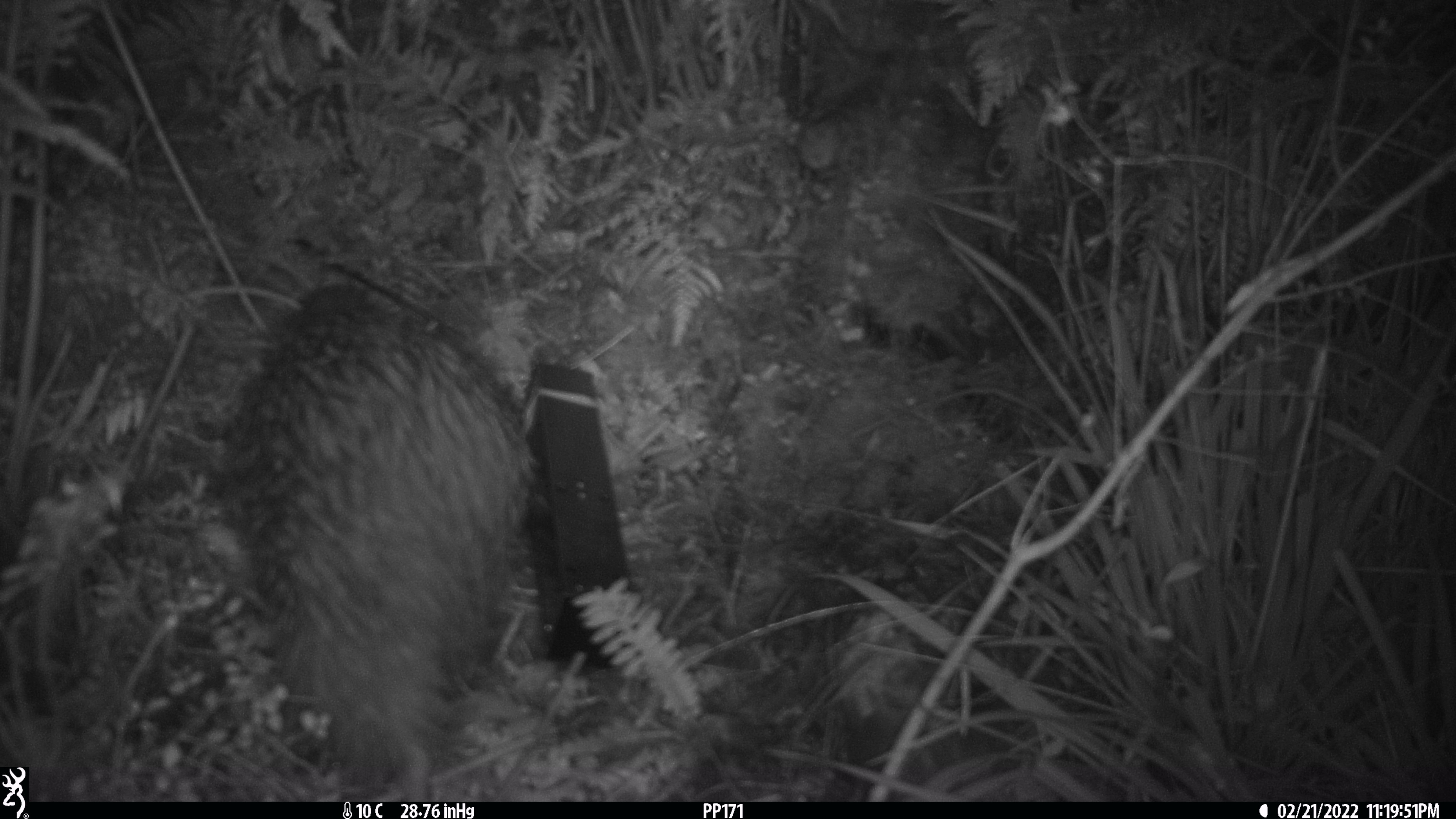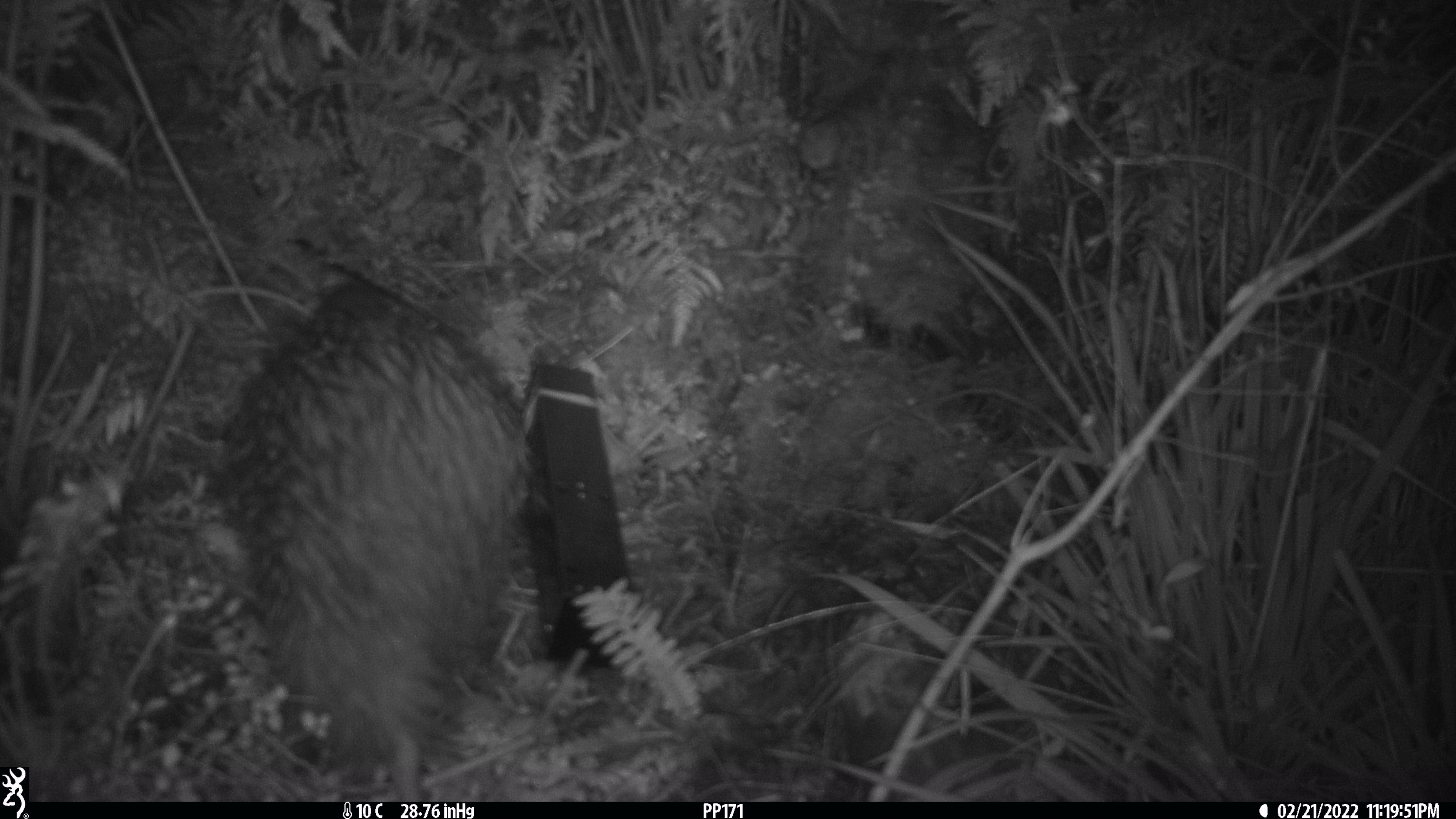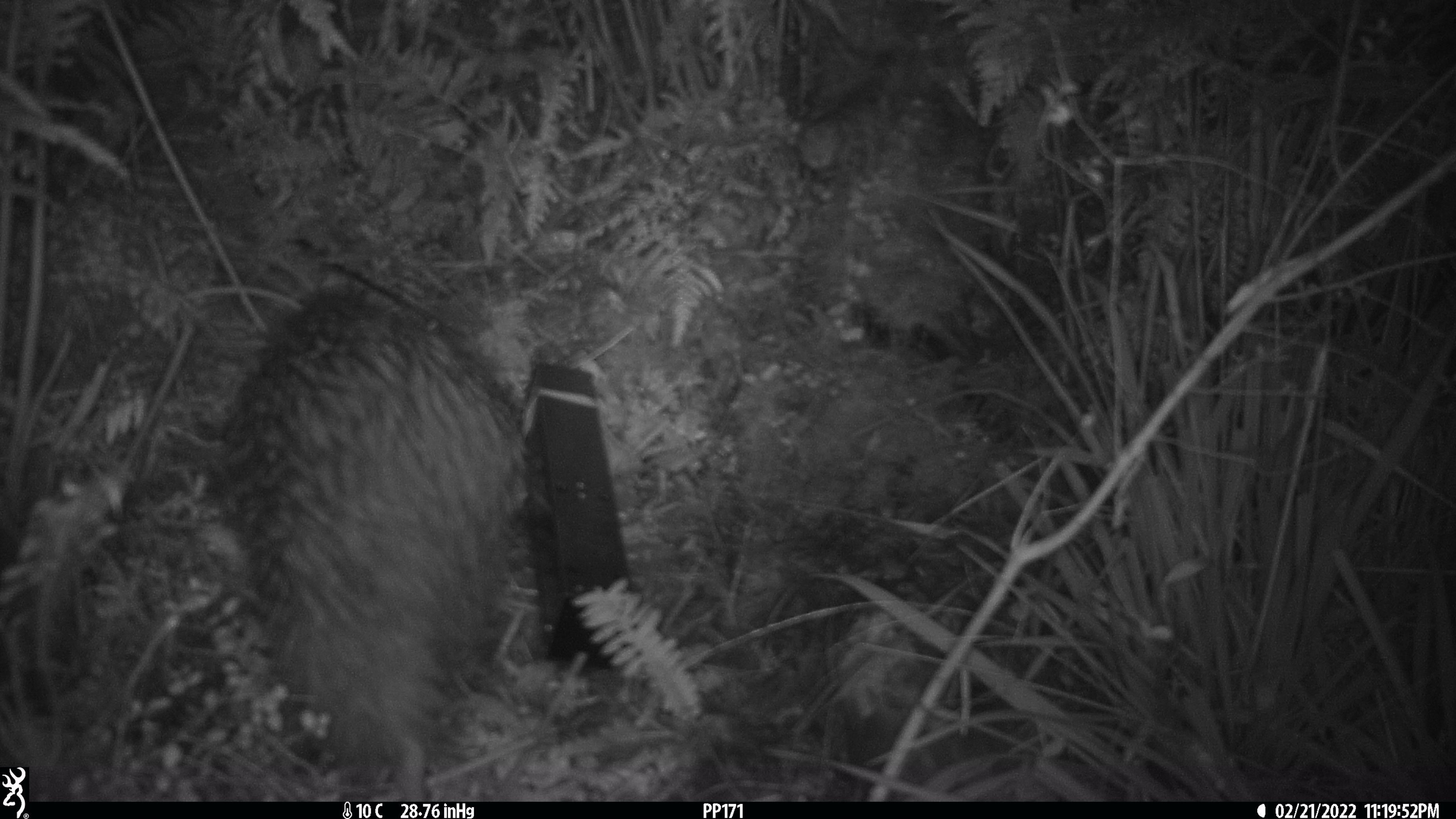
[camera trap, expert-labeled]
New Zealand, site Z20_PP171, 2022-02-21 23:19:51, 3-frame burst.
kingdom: Animalia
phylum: Chordata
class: Aves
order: Apterygiformes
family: Apterygidae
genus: Apteryx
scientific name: Apteryx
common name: kiwi